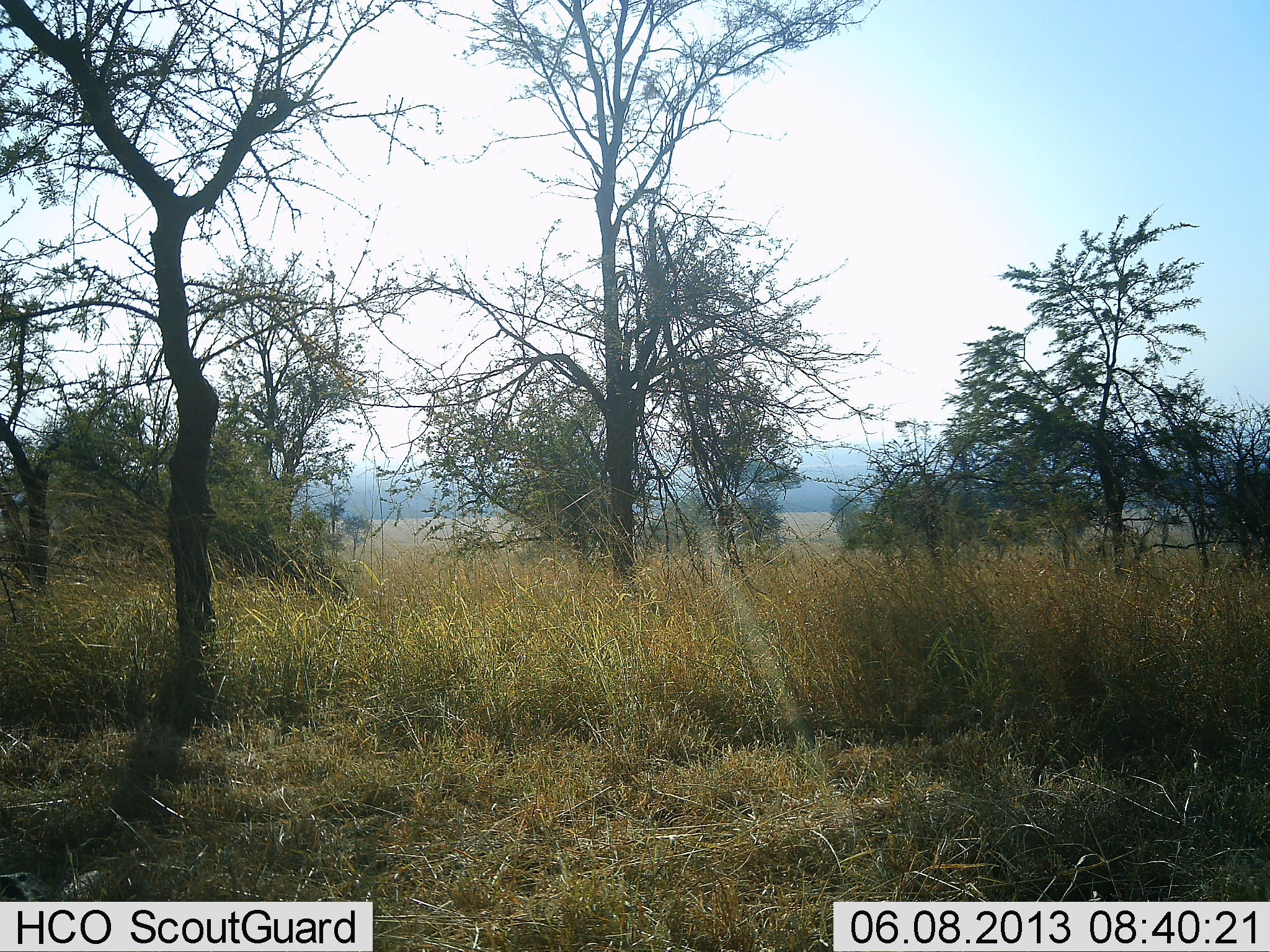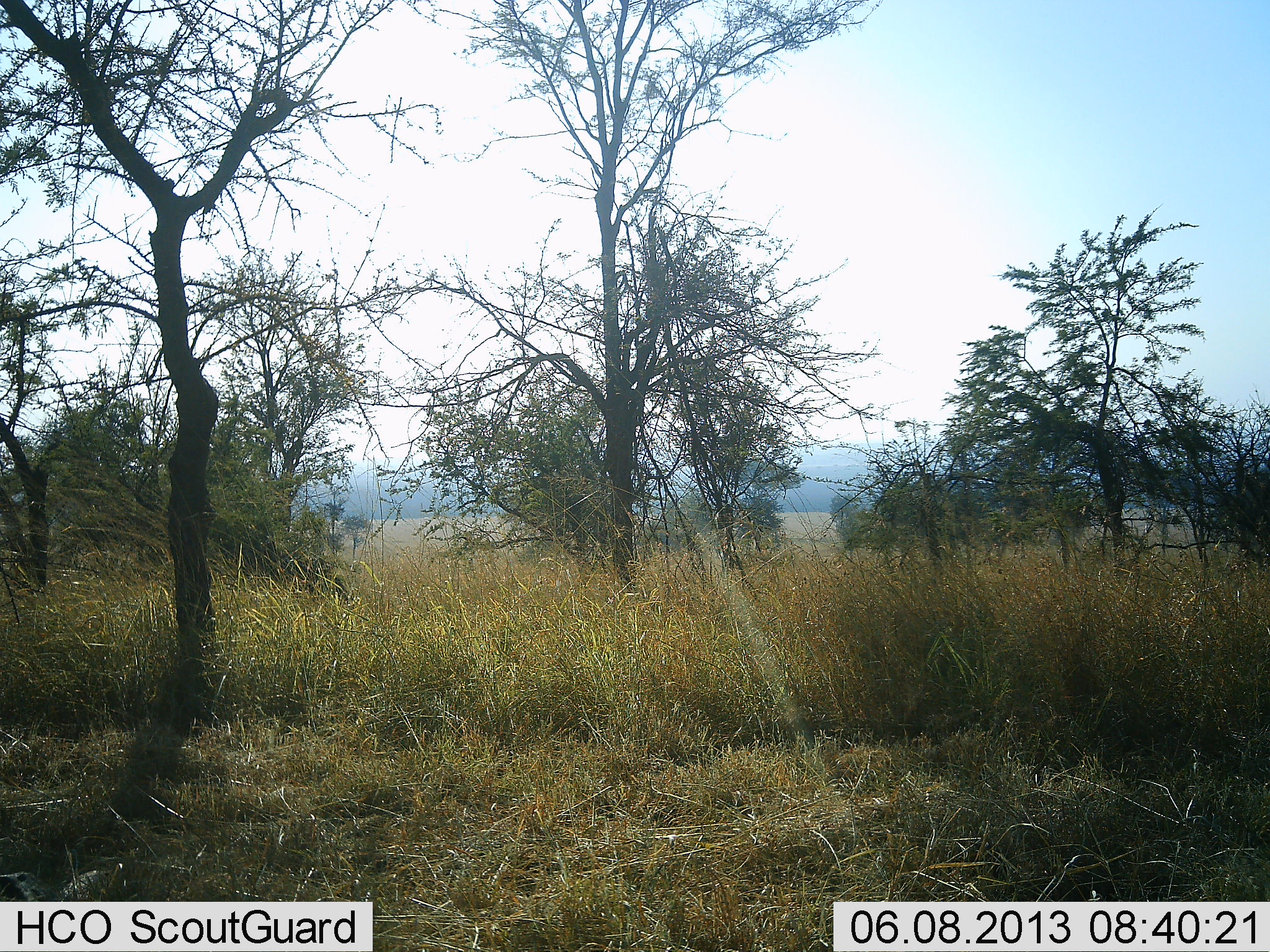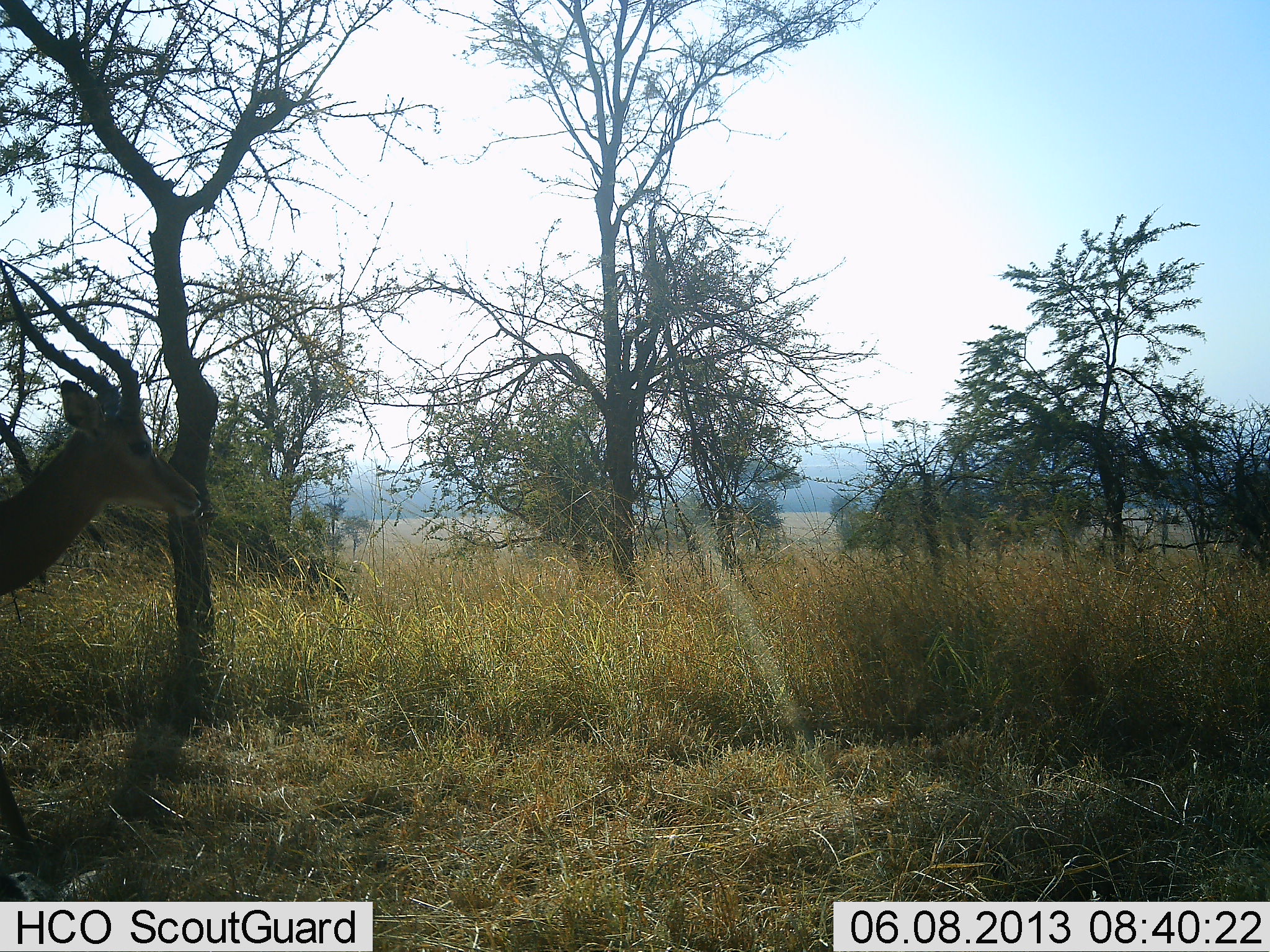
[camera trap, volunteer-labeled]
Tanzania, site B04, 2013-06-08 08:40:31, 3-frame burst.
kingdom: Animalia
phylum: Chordata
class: Mammalia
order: Artiodactyla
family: Bovidae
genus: Aepyceros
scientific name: Aepyceros melampus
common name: impala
Impala (Aepyceros melampus), count 1. Behavior (volunteer vote fractions): standing 9%, resting 0%, moving 95%, interacting 0%. Young present (vote fraction): 0%. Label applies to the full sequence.